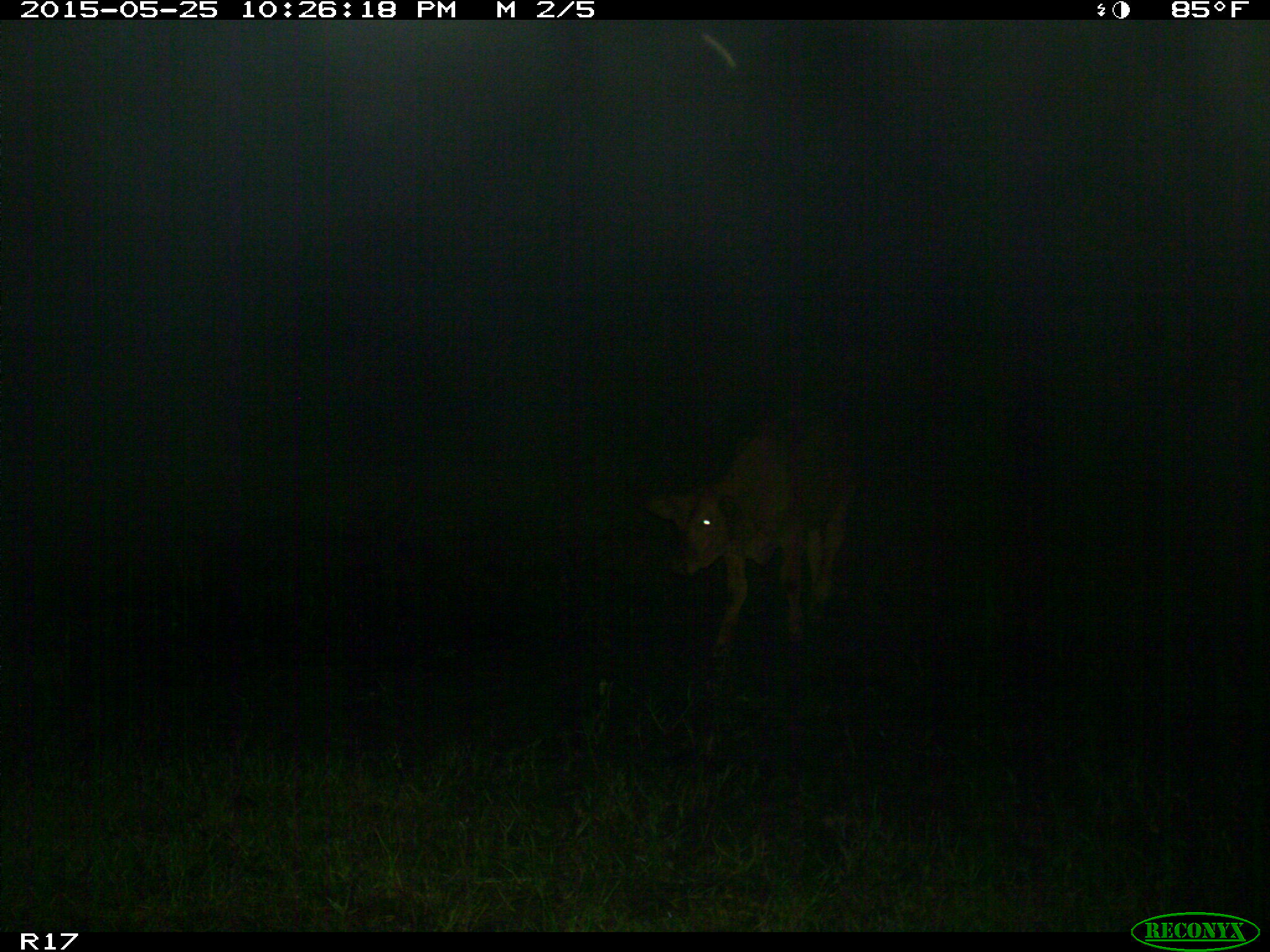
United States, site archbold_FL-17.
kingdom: Animalia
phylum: Chordata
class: Mammalia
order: Artiodactyla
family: Bovidae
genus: Bos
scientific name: Bos taurus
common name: domestic cow